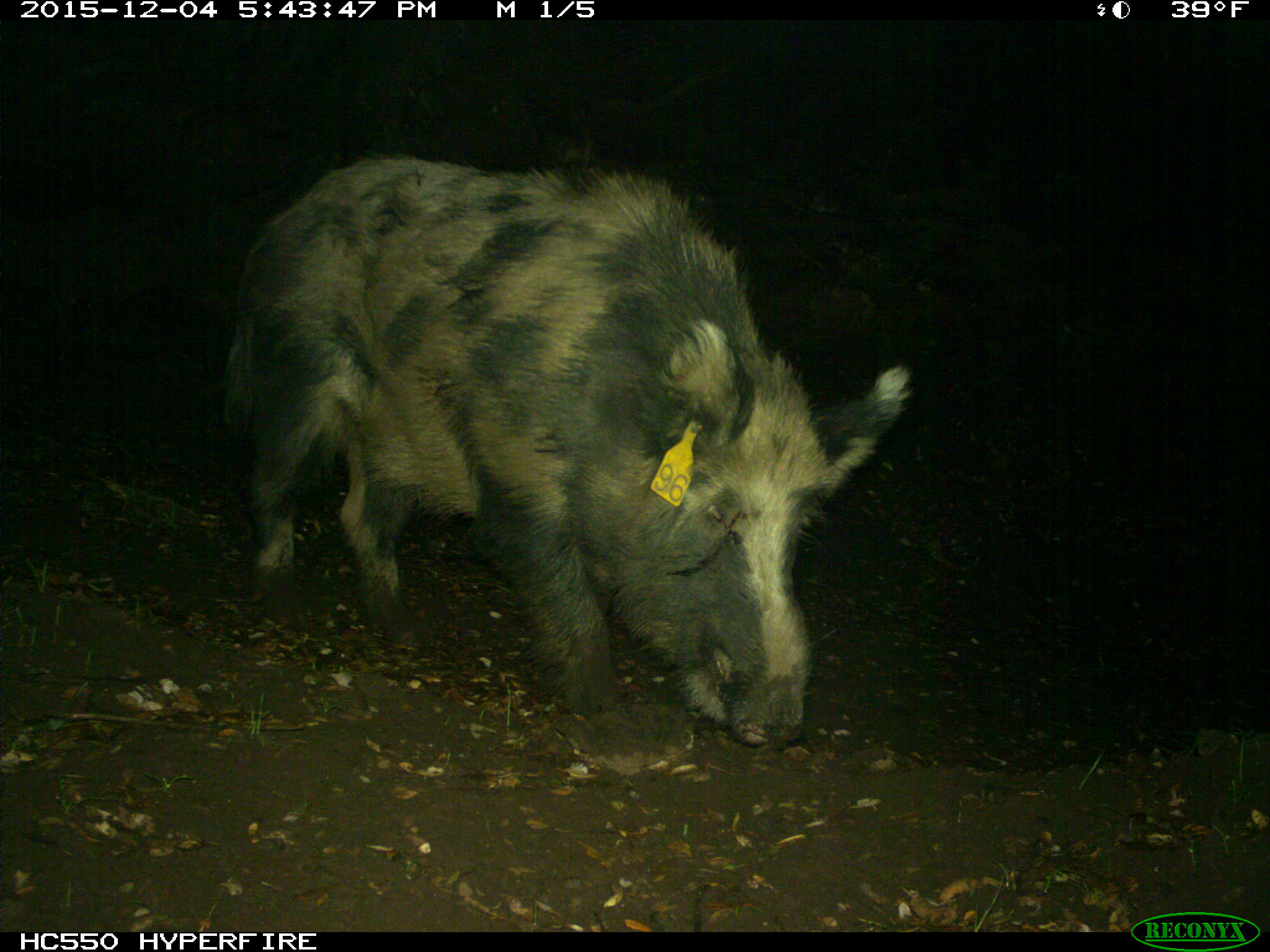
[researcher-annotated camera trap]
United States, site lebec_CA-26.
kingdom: Animalia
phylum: Chordata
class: Mammalia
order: Artiodactyla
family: Suidae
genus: Sus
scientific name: Sus scrofa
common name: wild boar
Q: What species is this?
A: Sus scrofa (wild boar).